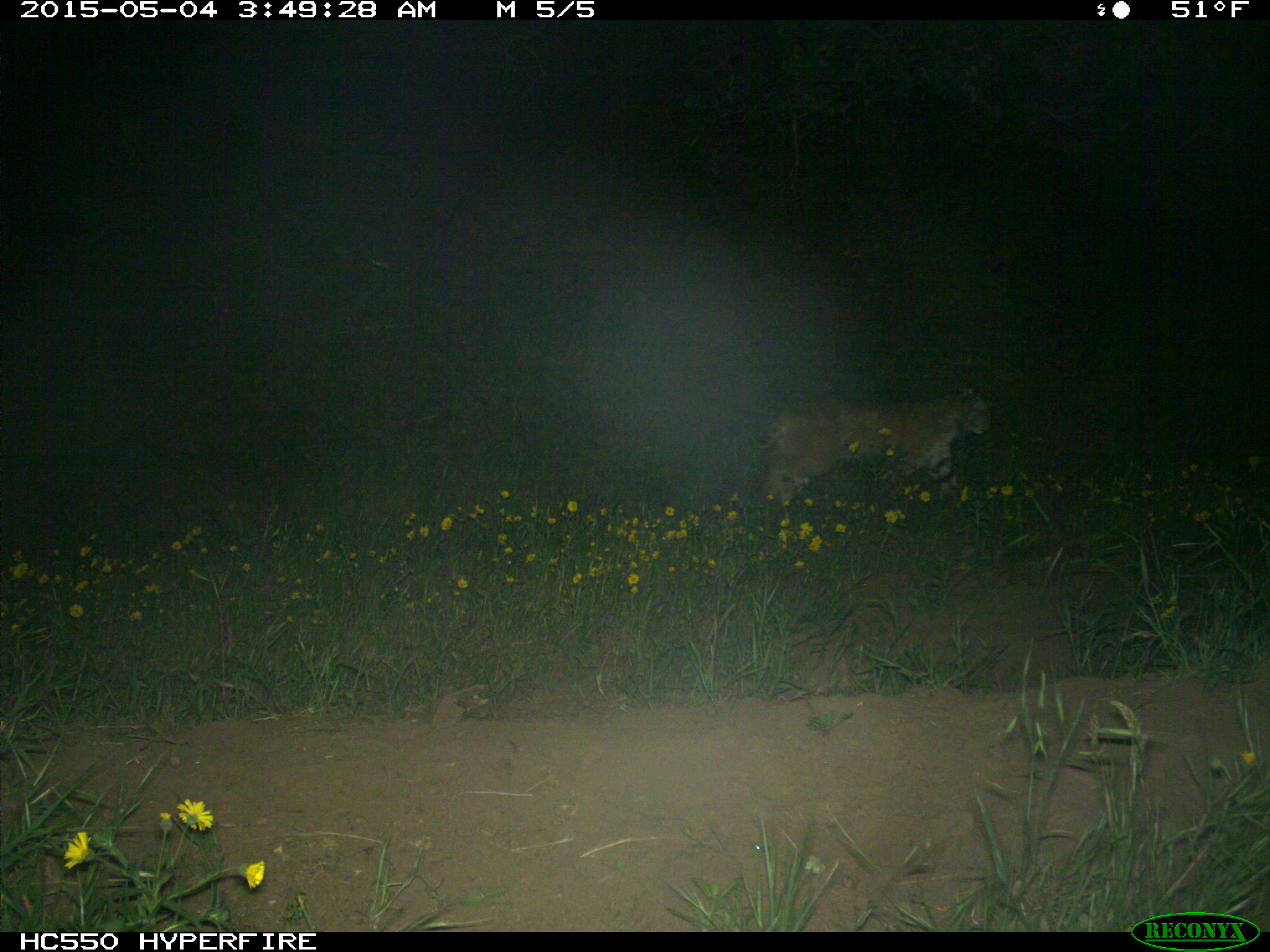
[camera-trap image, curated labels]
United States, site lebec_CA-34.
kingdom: Animalia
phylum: Chordata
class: Mammalia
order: Carnivora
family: Felidae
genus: Lynx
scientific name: Lynx rufus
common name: bobcat